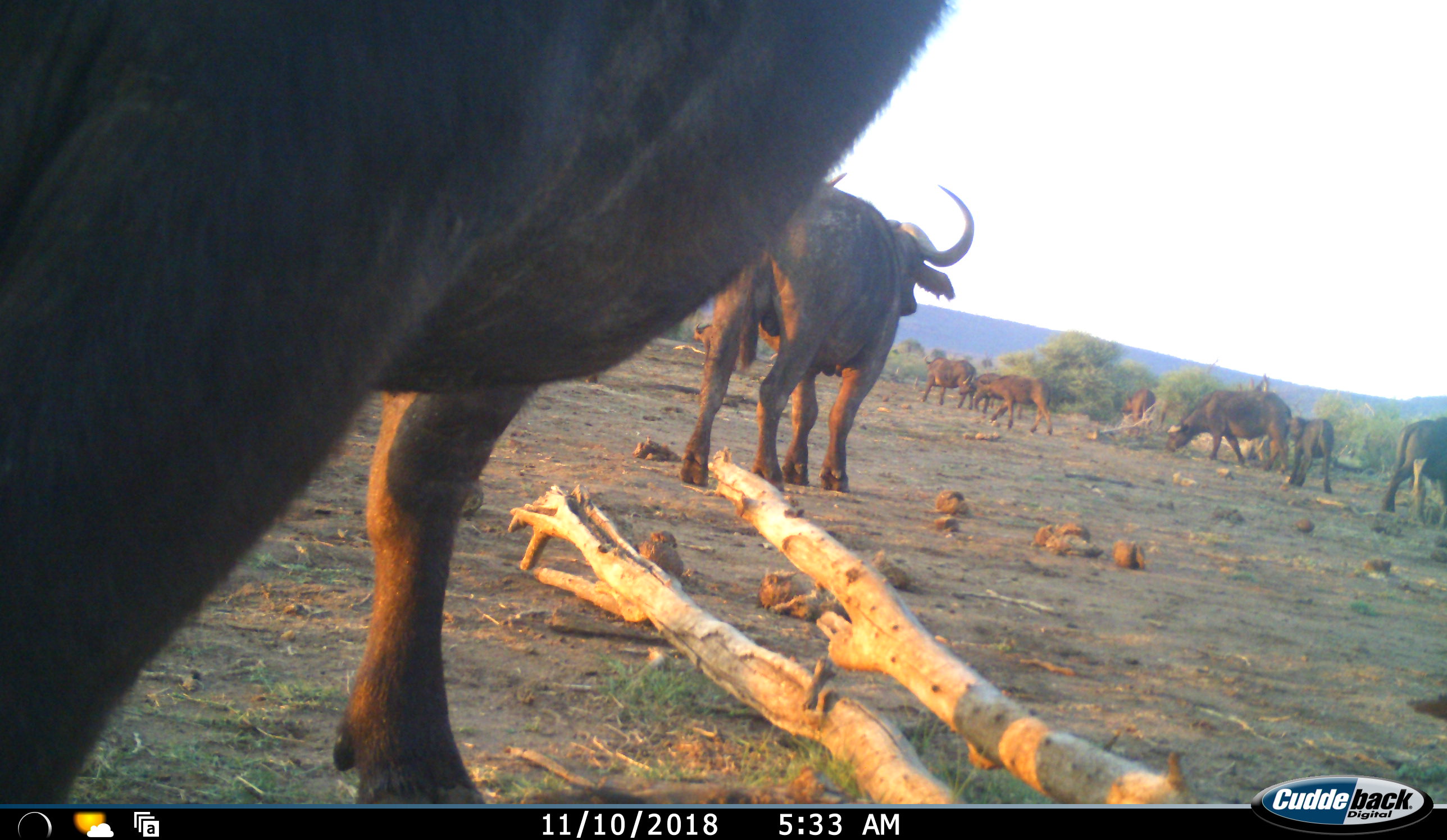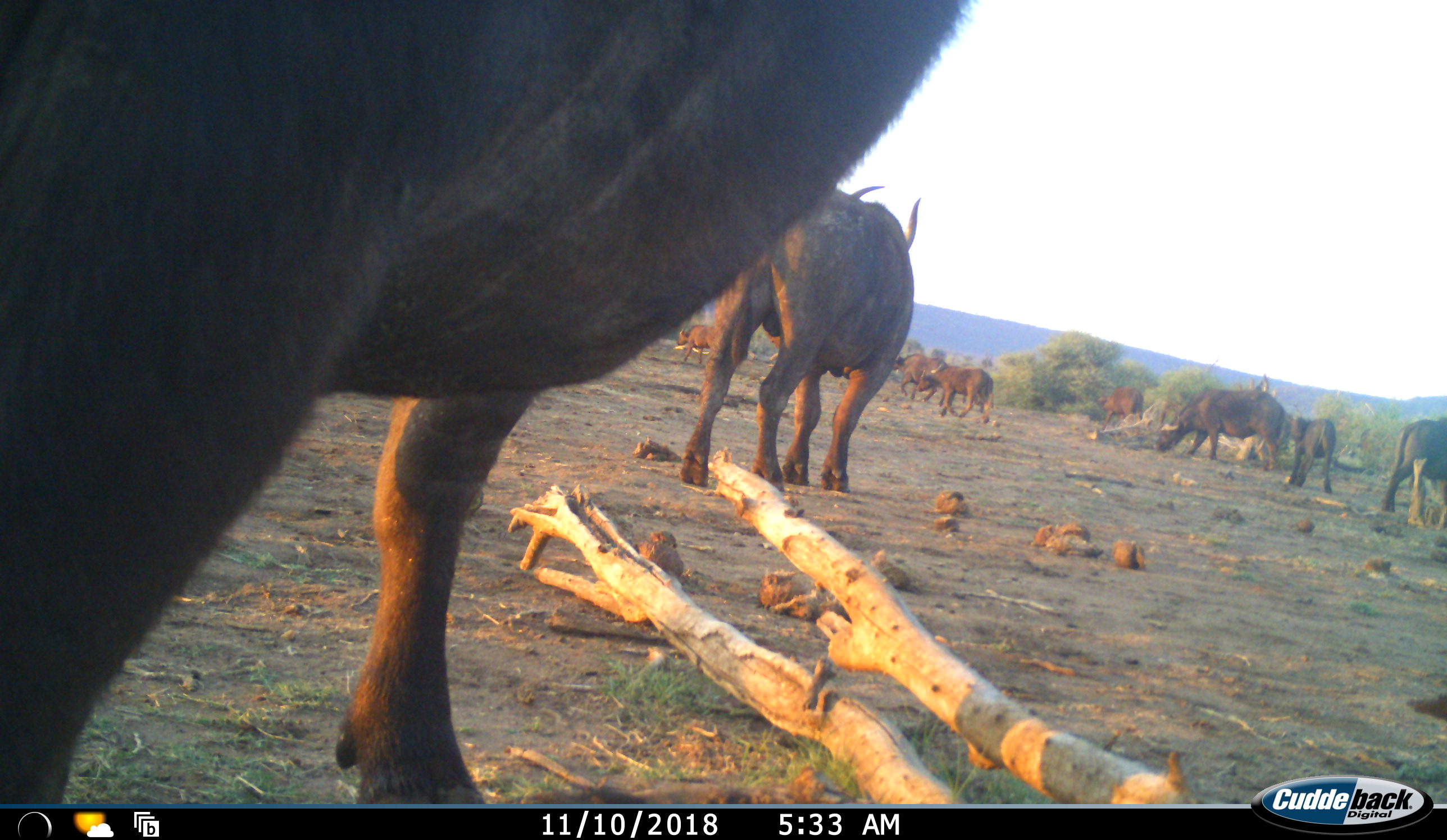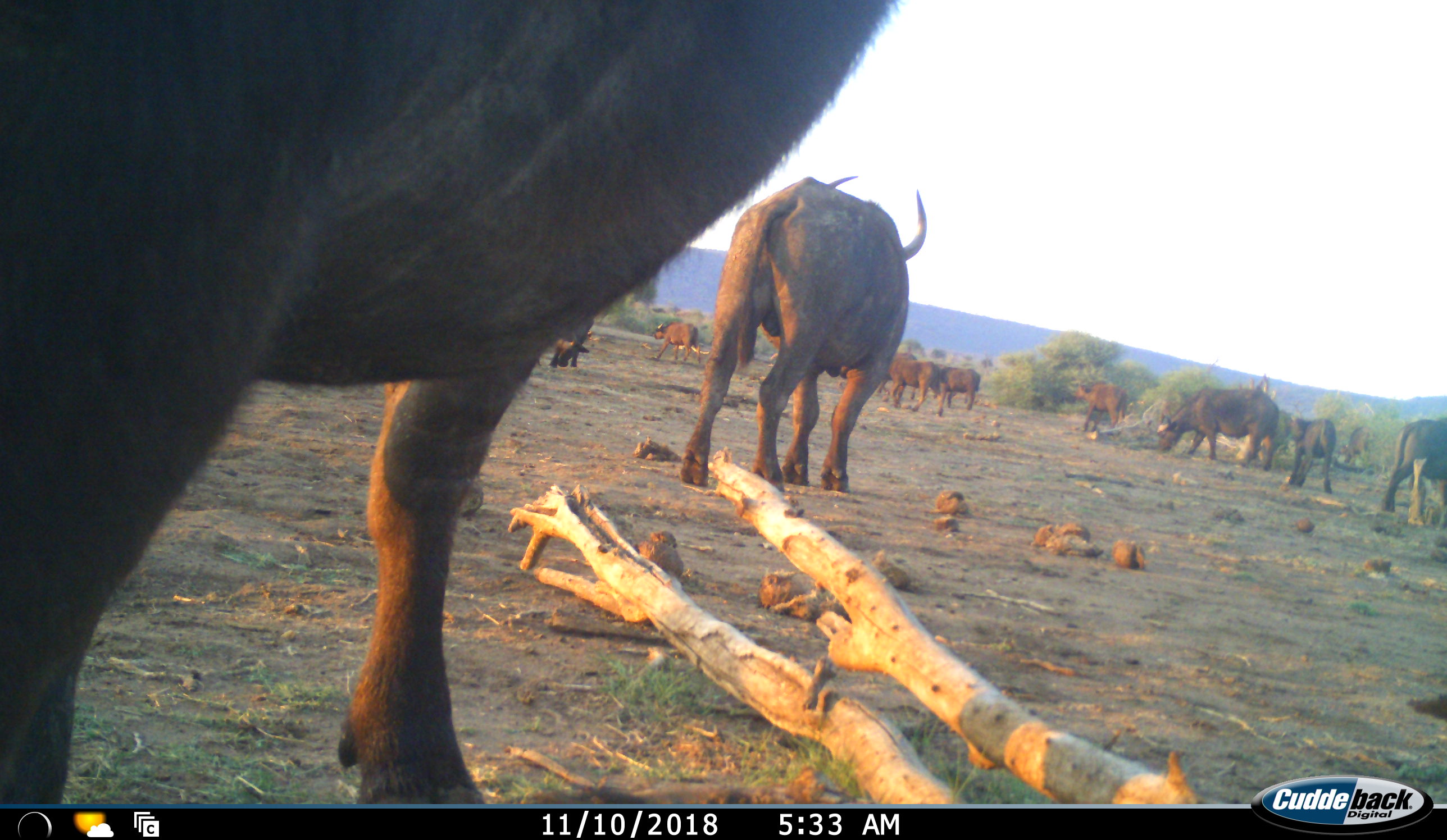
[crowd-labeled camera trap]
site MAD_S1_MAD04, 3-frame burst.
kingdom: Animalia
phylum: Chordata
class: Mammalia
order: Artiodactyla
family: Bovidae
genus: Syncerus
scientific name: Syncerus caffer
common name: african buffalo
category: buffalo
Buffalo (african buffalo) (Syncerus caffer), count 11-50. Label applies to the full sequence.